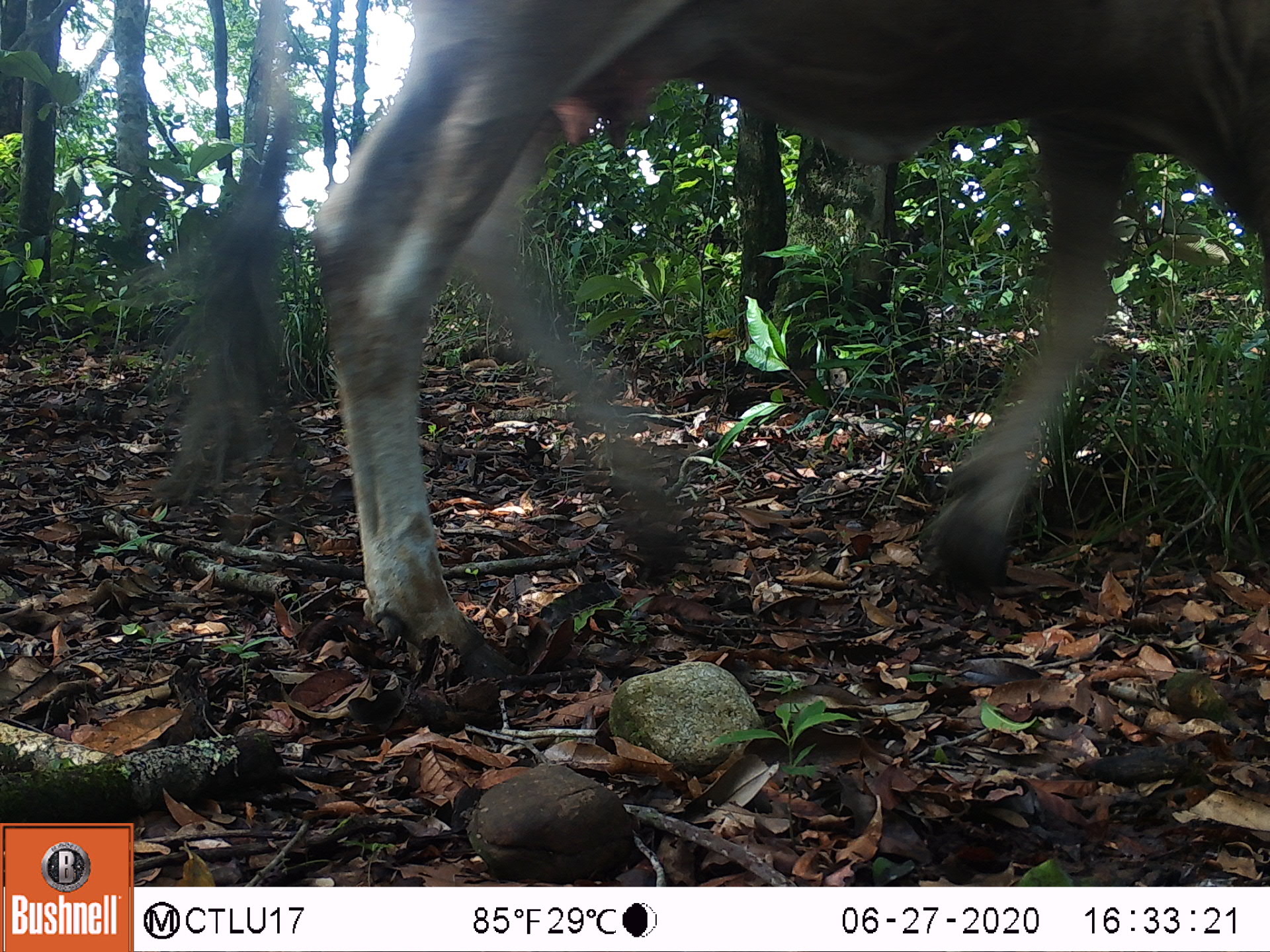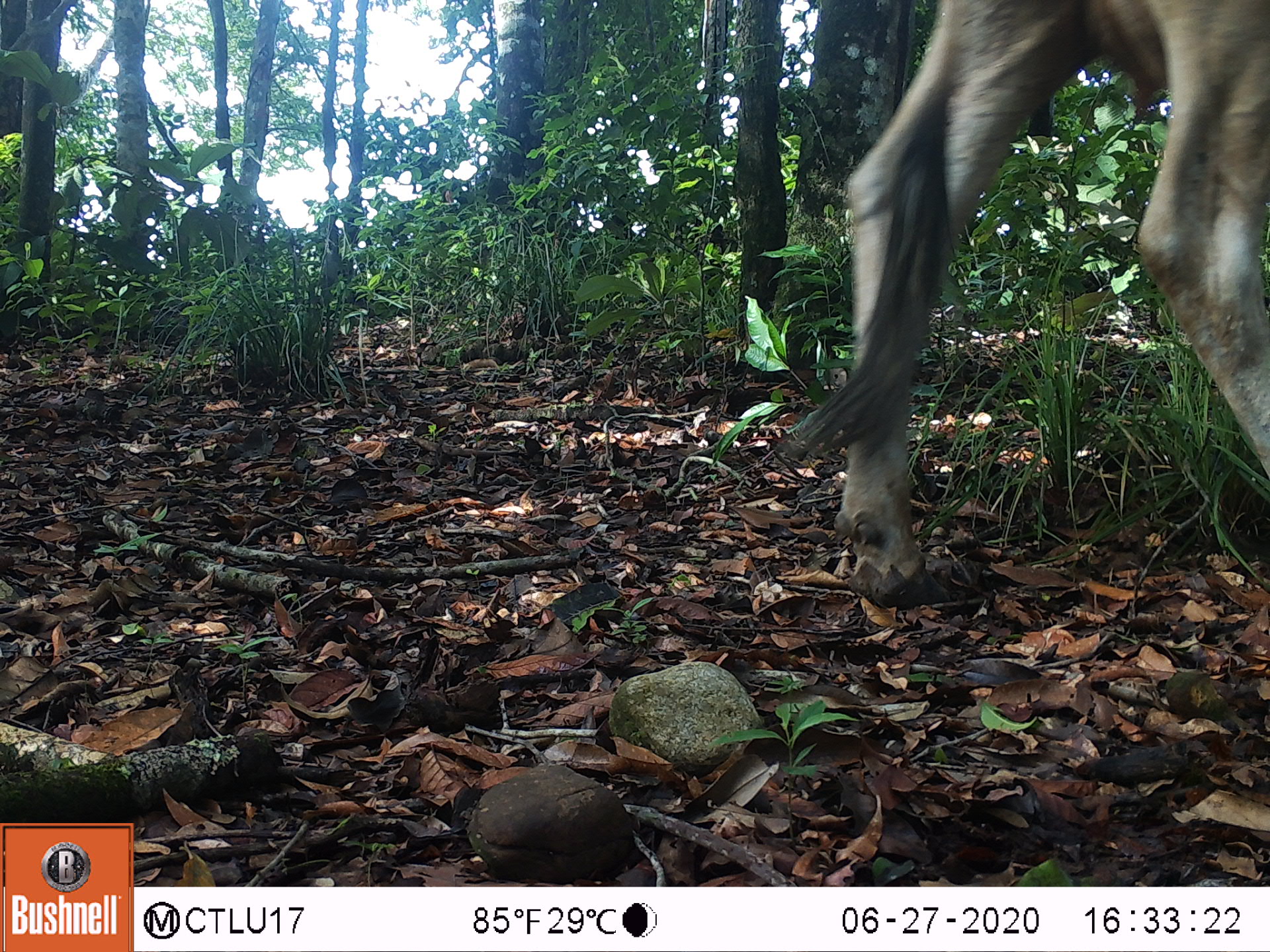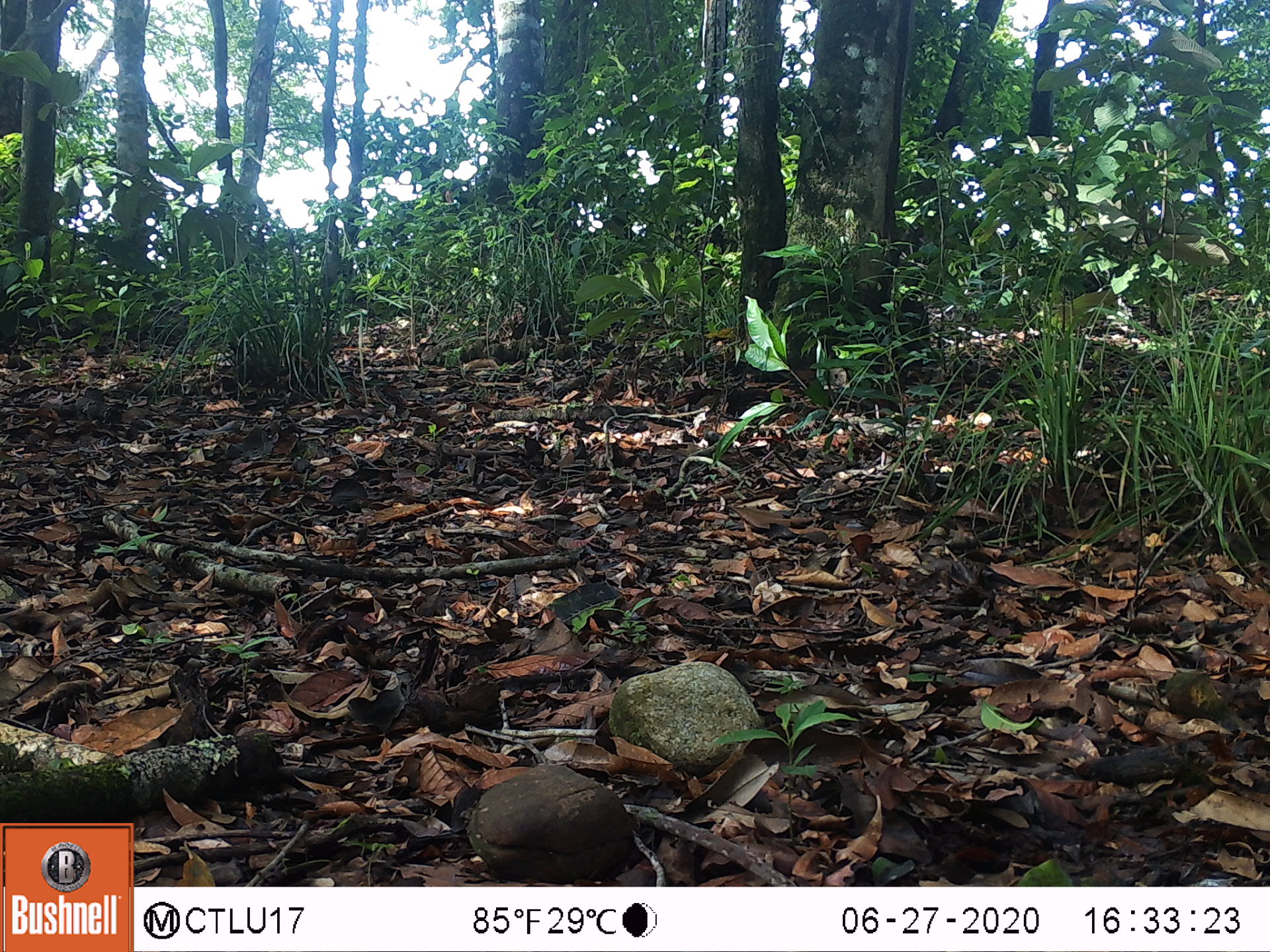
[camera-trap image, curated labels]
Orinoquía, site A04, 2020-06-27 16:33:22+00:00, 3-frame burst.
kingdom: Animalia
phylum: Chordata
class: Mammalia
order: Artiodactyla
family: Bovidae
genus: Bos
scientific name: Bos taurus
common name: cow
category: cattle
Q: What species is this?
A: Cattle (cow) (Bos taurus).